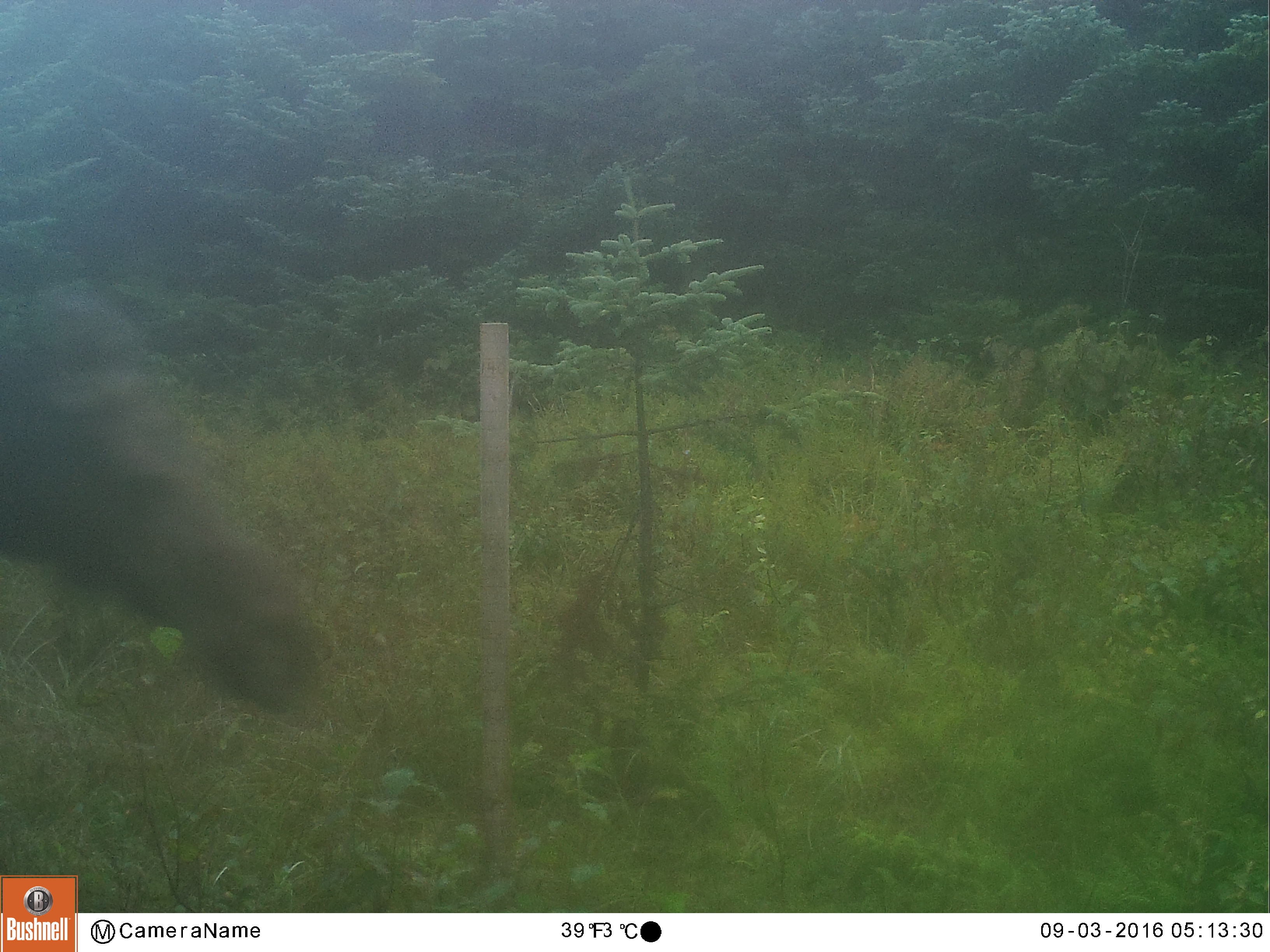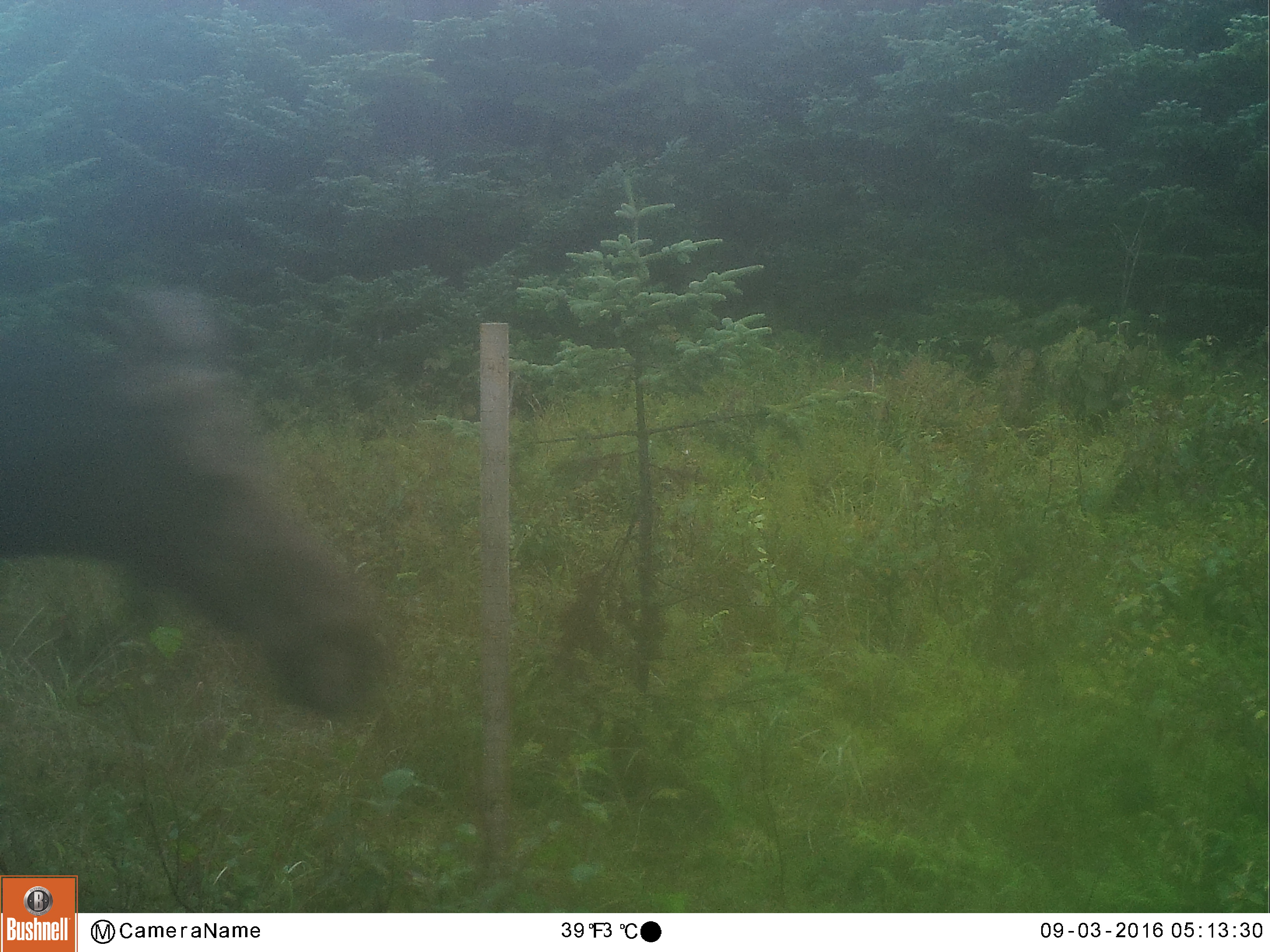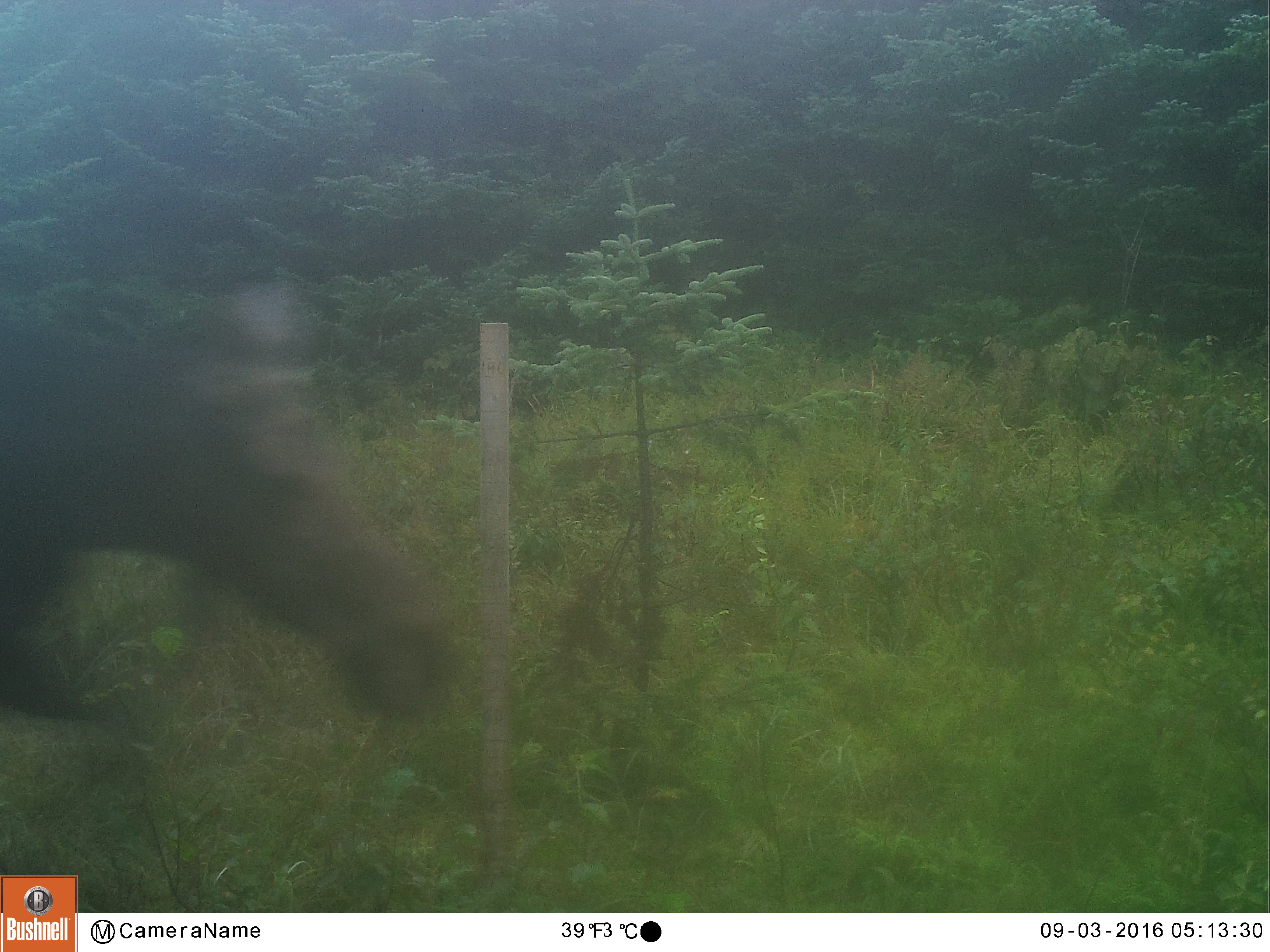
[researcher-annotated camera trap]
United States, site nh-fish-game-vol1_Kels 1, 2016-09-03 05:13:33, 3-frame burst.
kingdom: Animalia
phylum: Chordata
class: Mammalia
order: Artiodactyla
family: Cervidae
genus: Alces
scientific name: Alces alces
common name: moose